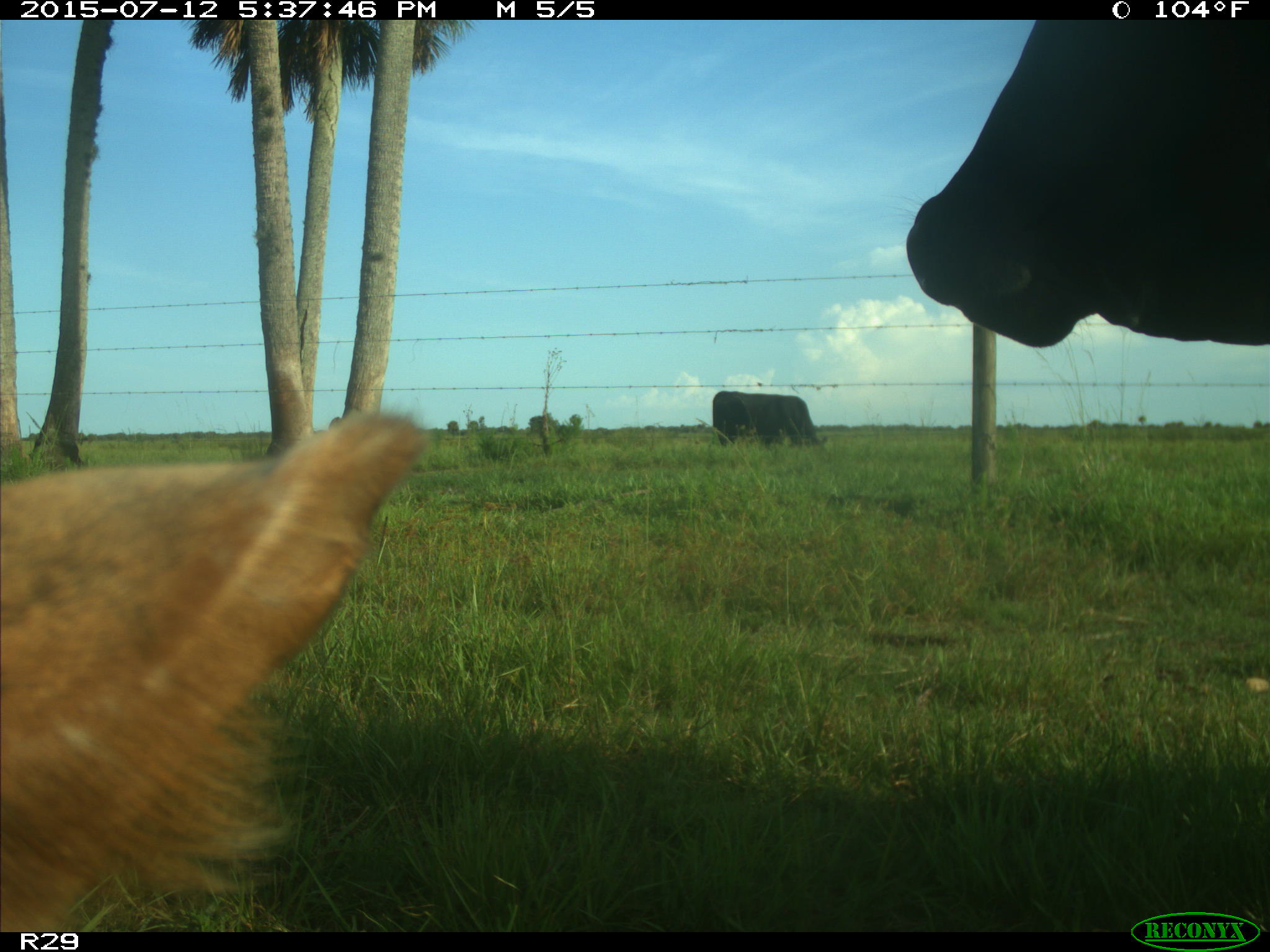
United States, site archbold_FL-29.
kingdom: Animalia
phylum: Chordata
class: Mammalia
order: Artiodactyla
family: Bovidae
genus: Bos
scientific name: Bos taurus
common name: domestic cow